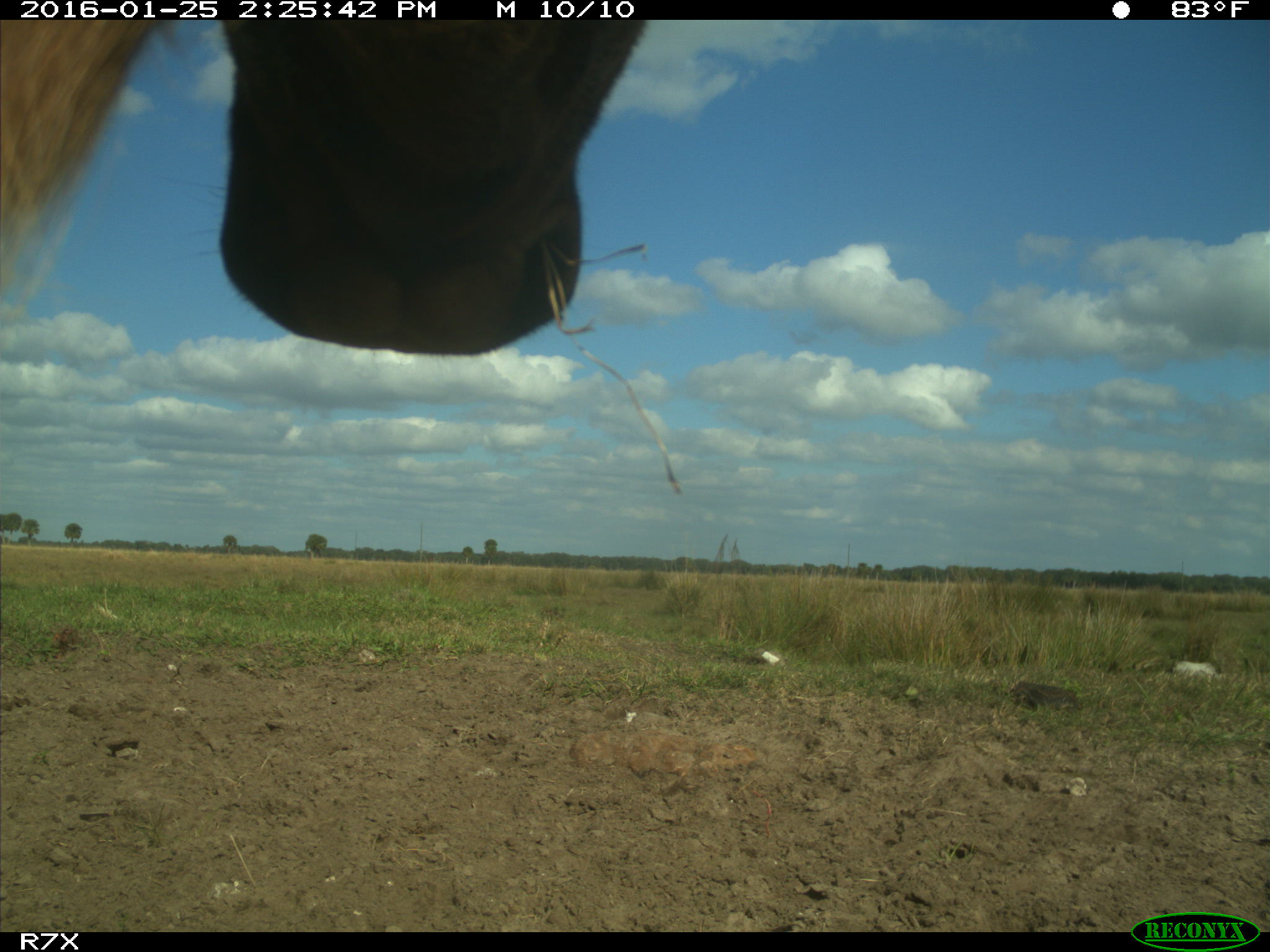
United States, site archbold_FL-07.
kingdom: Animalia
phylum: Chordata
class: Mammalia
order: Artiodactyla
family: Bovidae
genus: Bos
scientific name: Bos taurus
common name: domestic cow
Bos taurus (domestic cow).